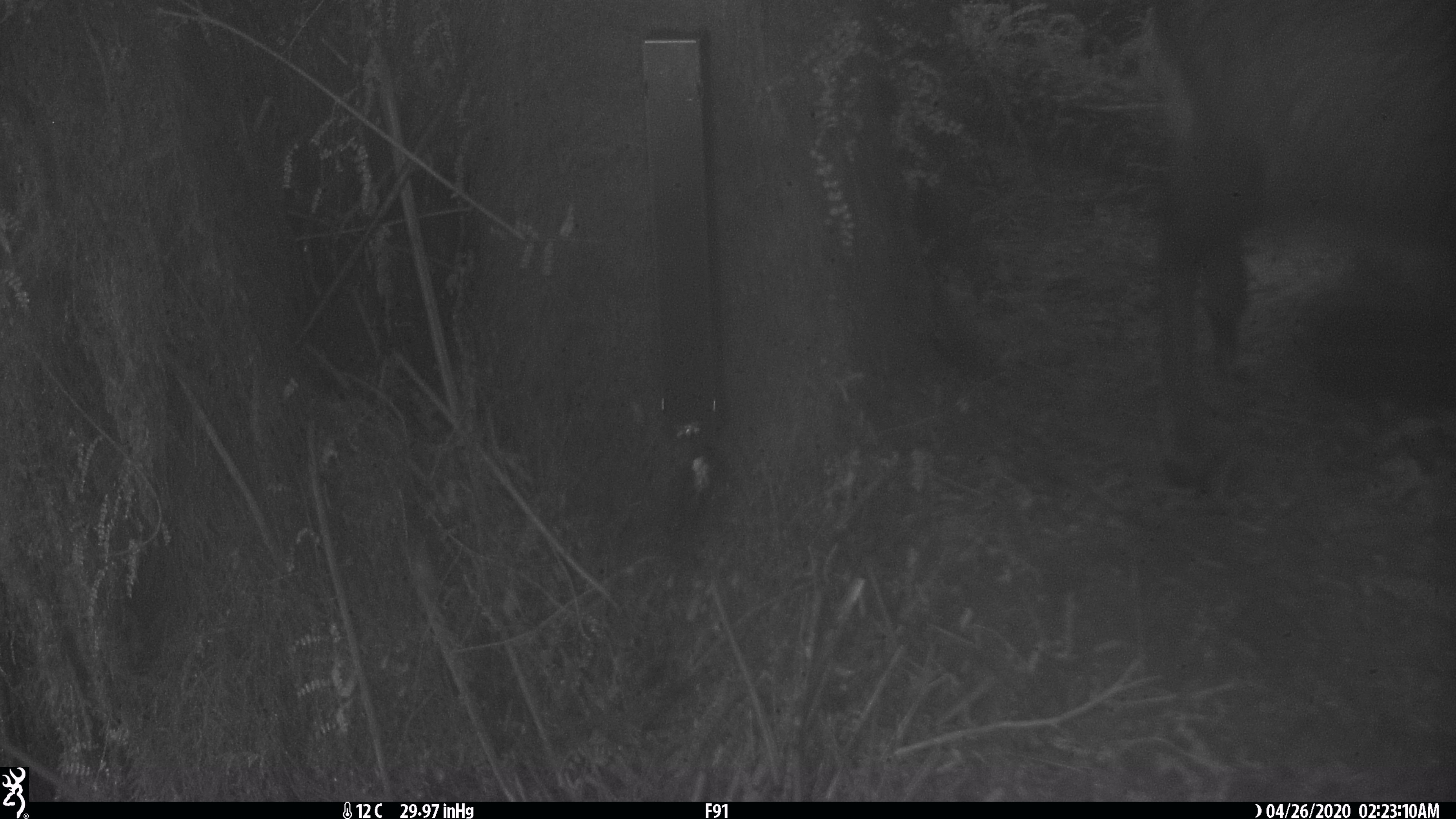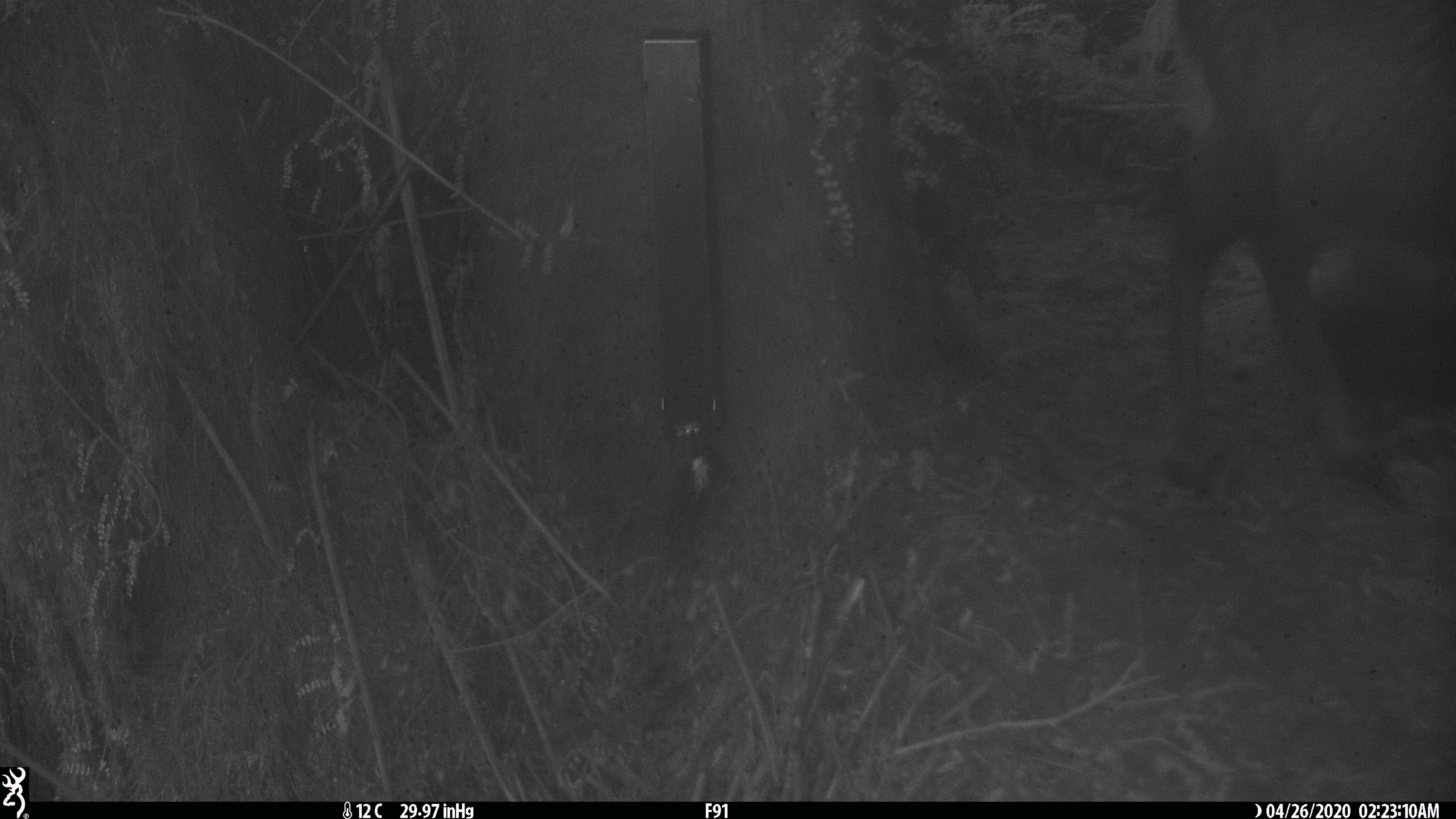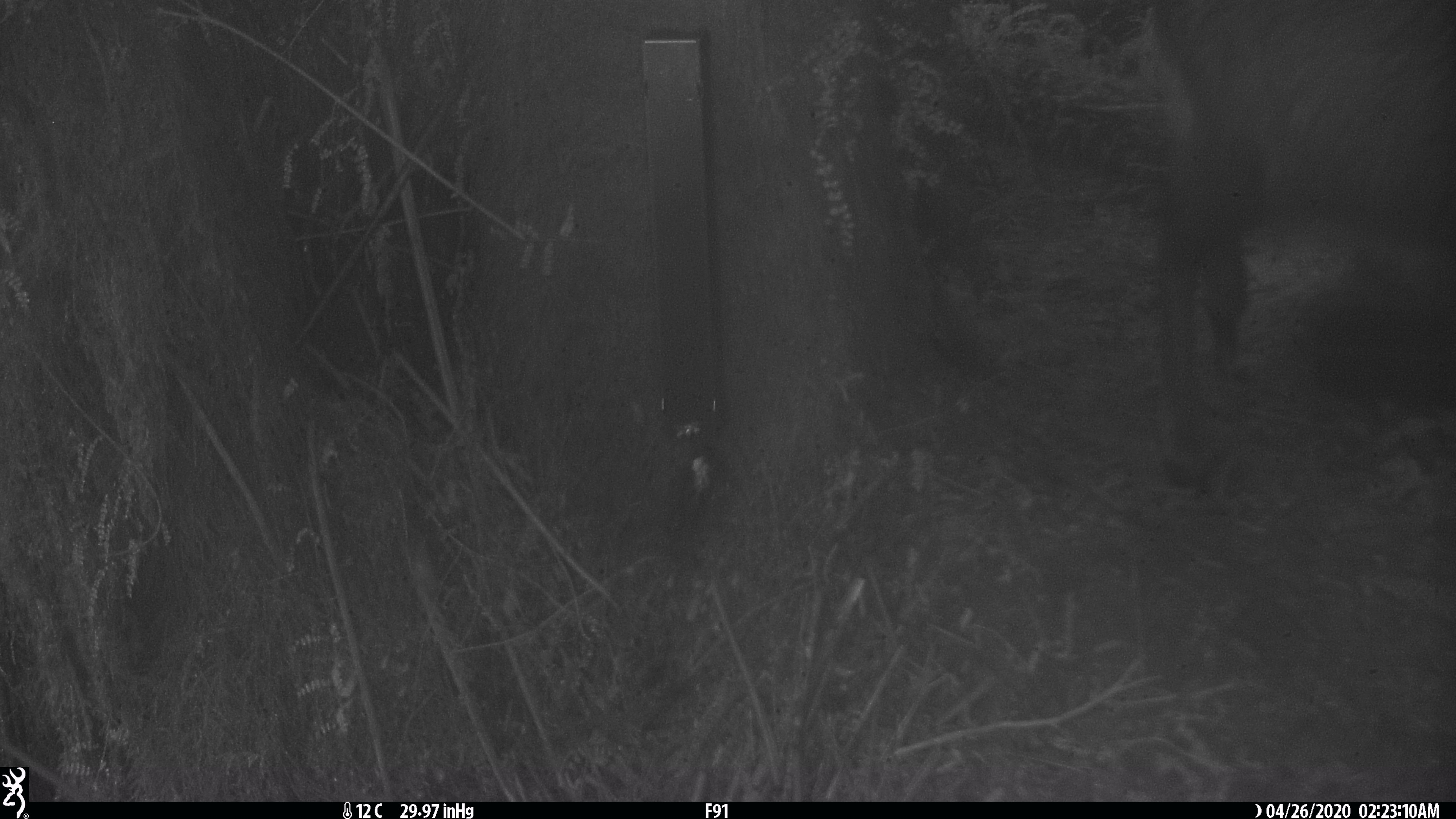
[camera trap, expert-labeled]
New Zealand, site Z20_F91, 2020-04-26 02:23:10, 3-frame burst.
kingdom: Animalia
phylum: Chordata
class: Mammalia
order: Artiodactyla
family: Bovidae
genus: Rupicapra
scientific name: Rupicapra rupicapra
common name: alpine chamois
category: chamois